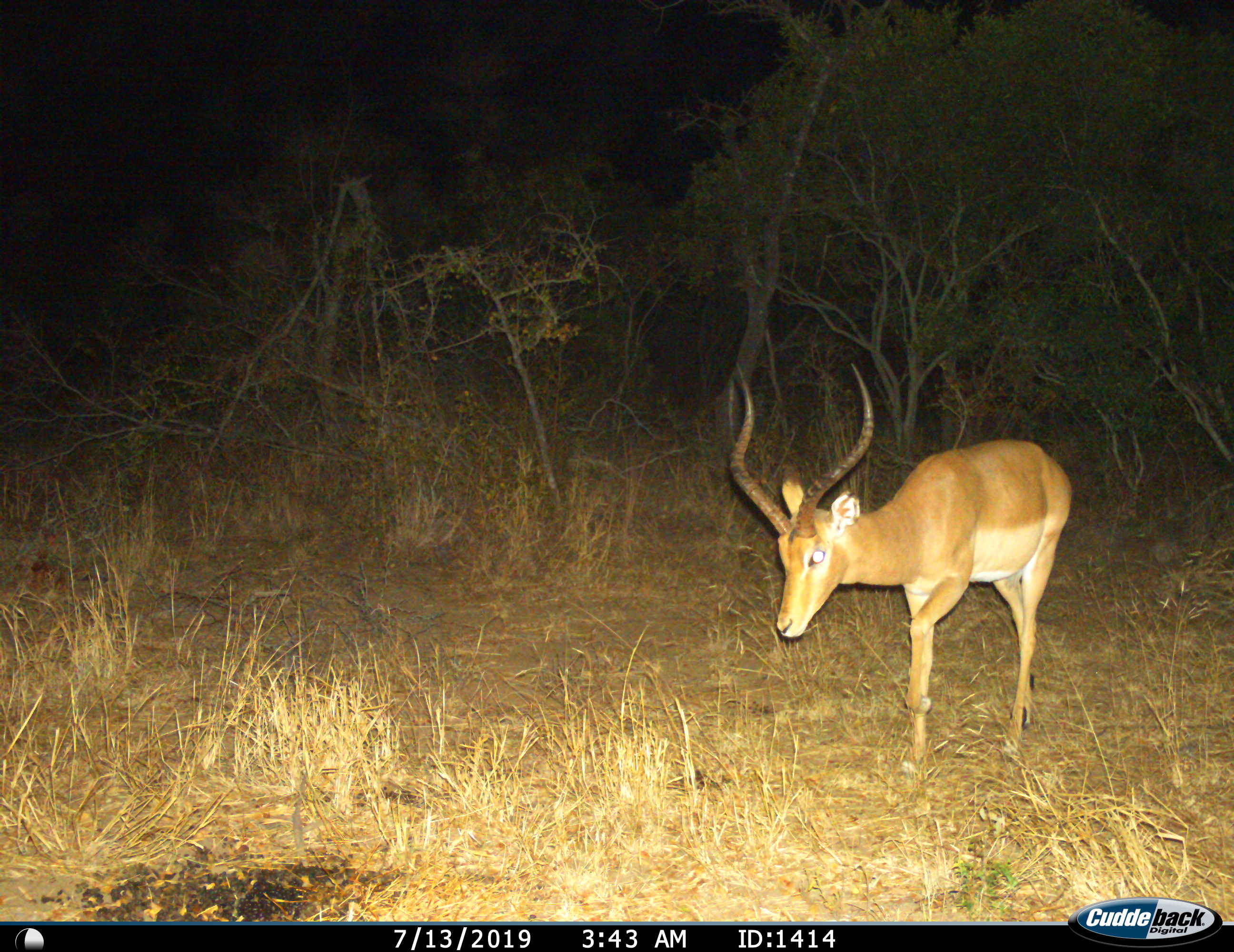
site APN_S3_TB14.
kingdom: Animalia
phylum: Chordata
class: Mammalia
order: Artiodactyla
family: Bovidae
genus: Aepyceros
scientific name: Aepyceros melampus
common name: impala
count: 1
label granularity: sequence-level